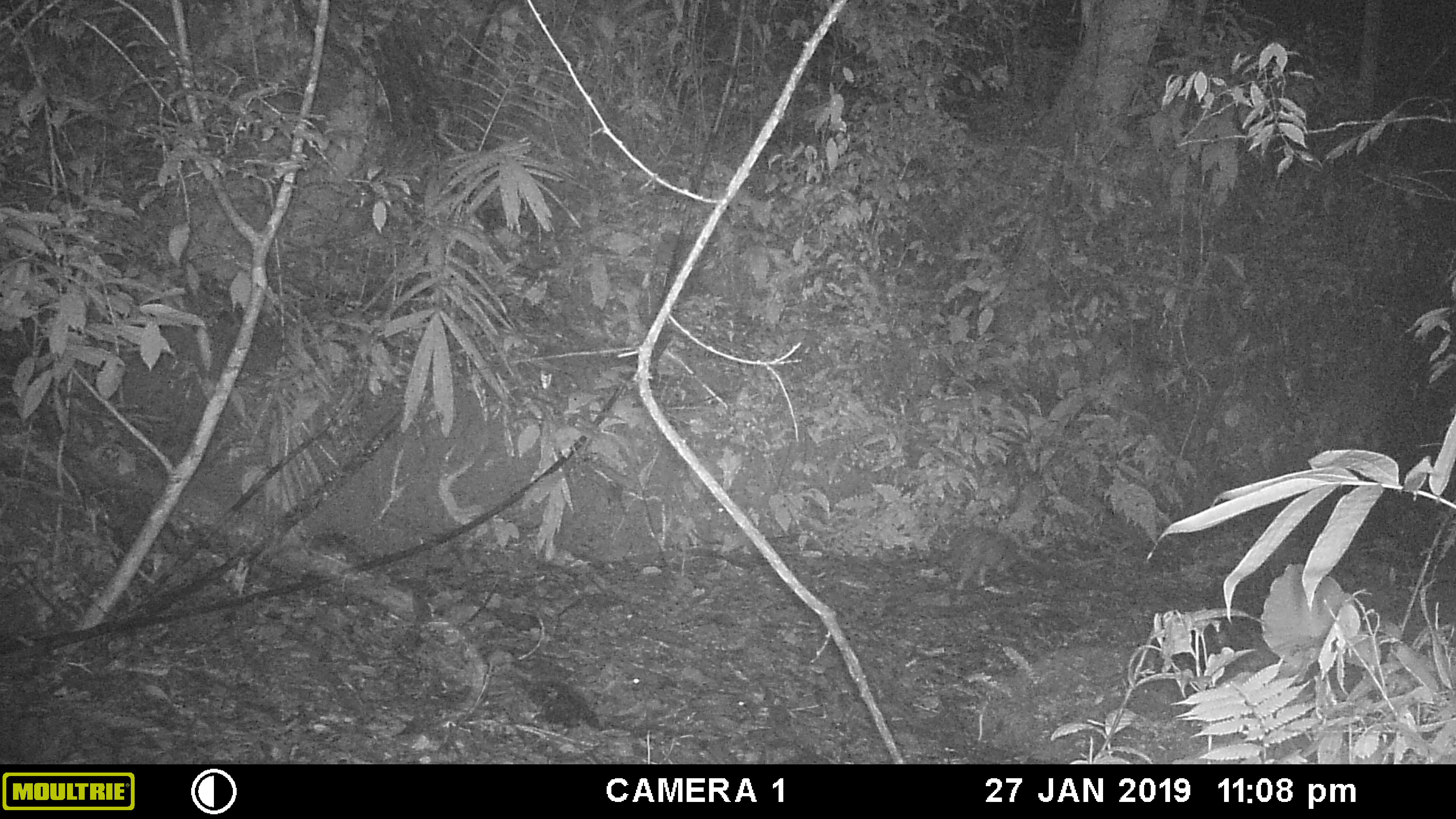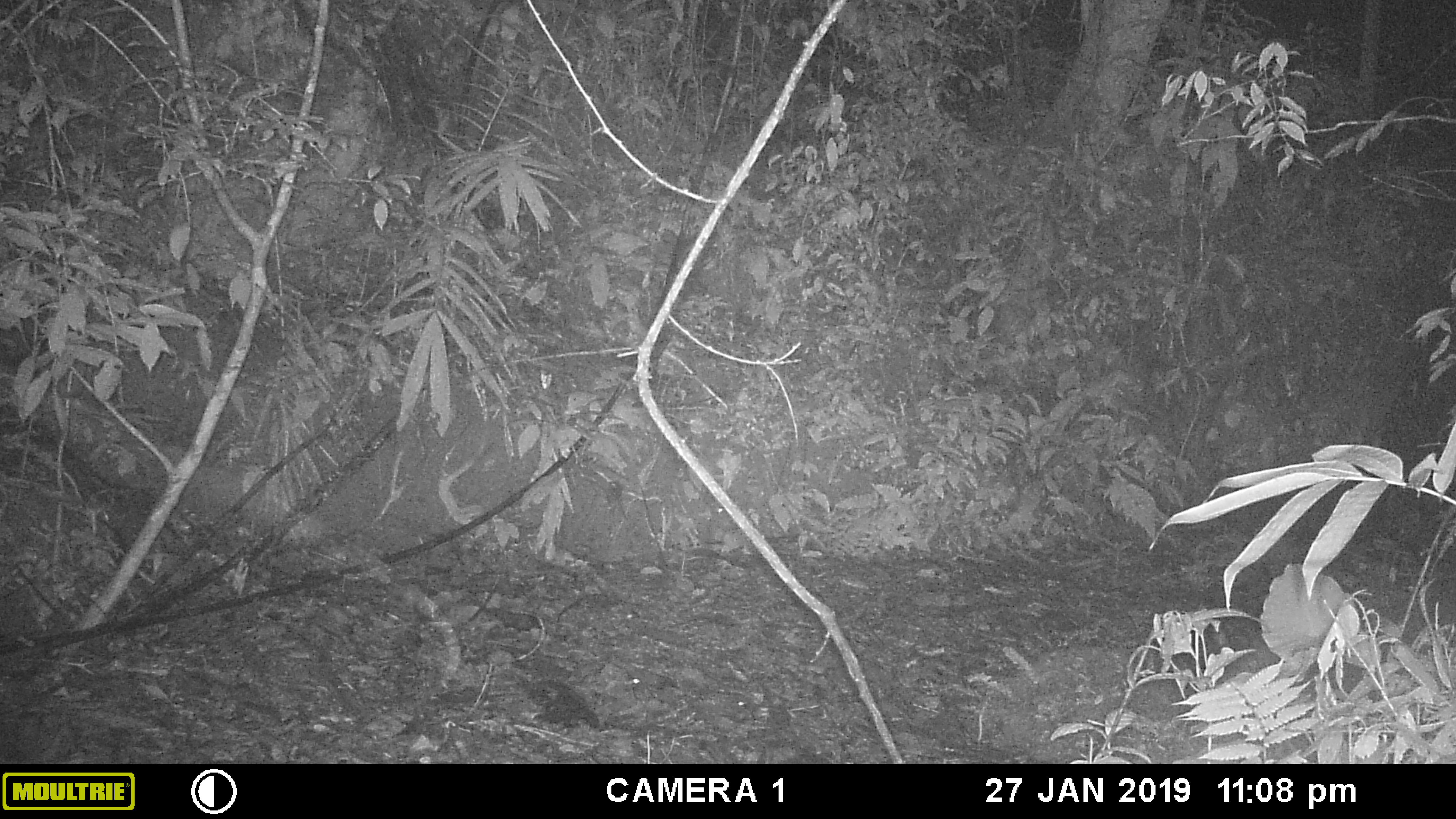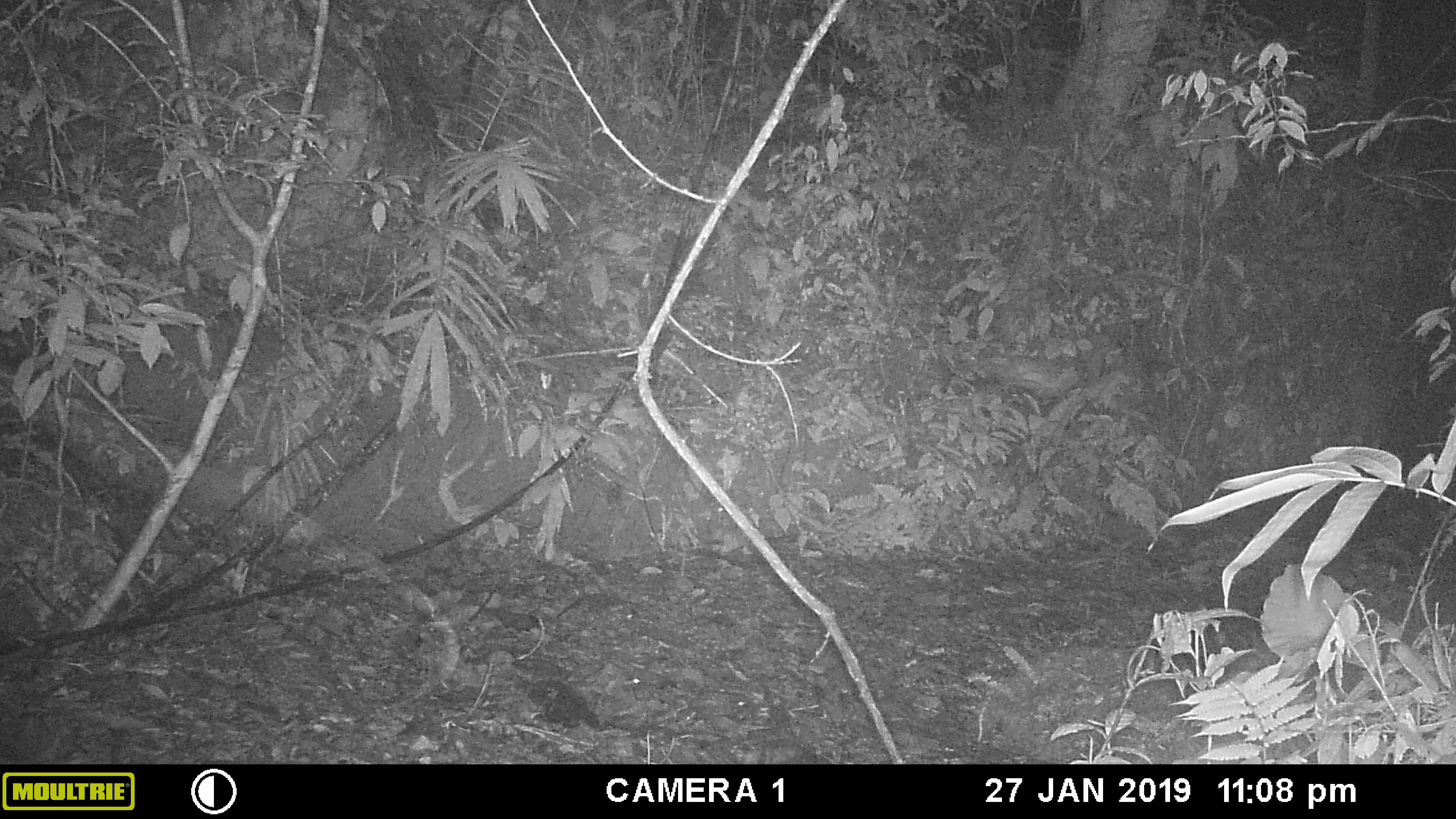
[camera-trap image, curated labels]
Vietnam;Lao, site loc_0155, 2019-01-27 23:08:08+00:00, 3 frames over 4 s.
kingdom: Animalia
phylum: Chordata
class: Mammalia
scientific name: Mammalia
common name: mammal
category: unidentified small mammal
Unidentified small mammal (mammal) (Mammalia). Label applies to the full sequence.